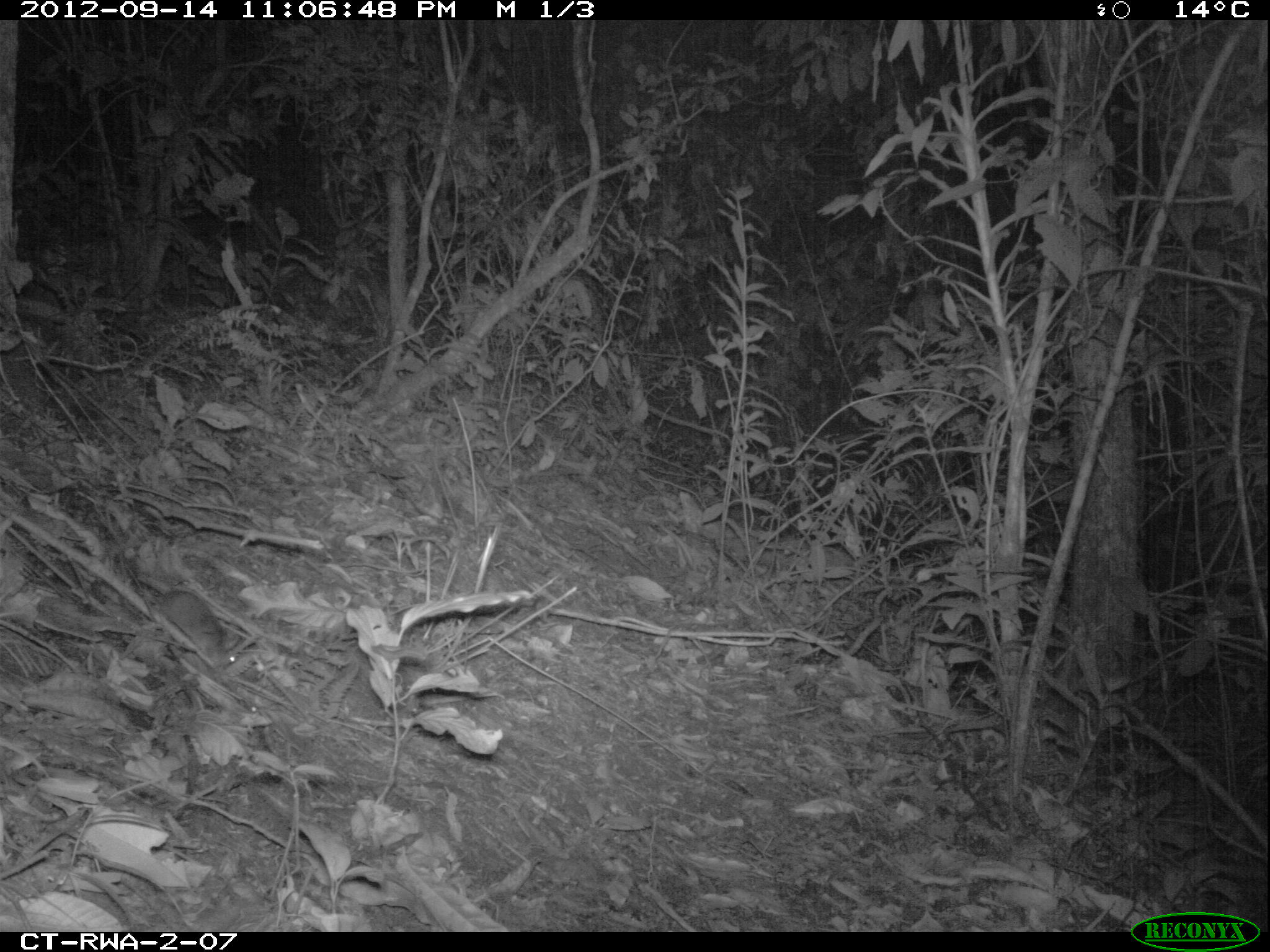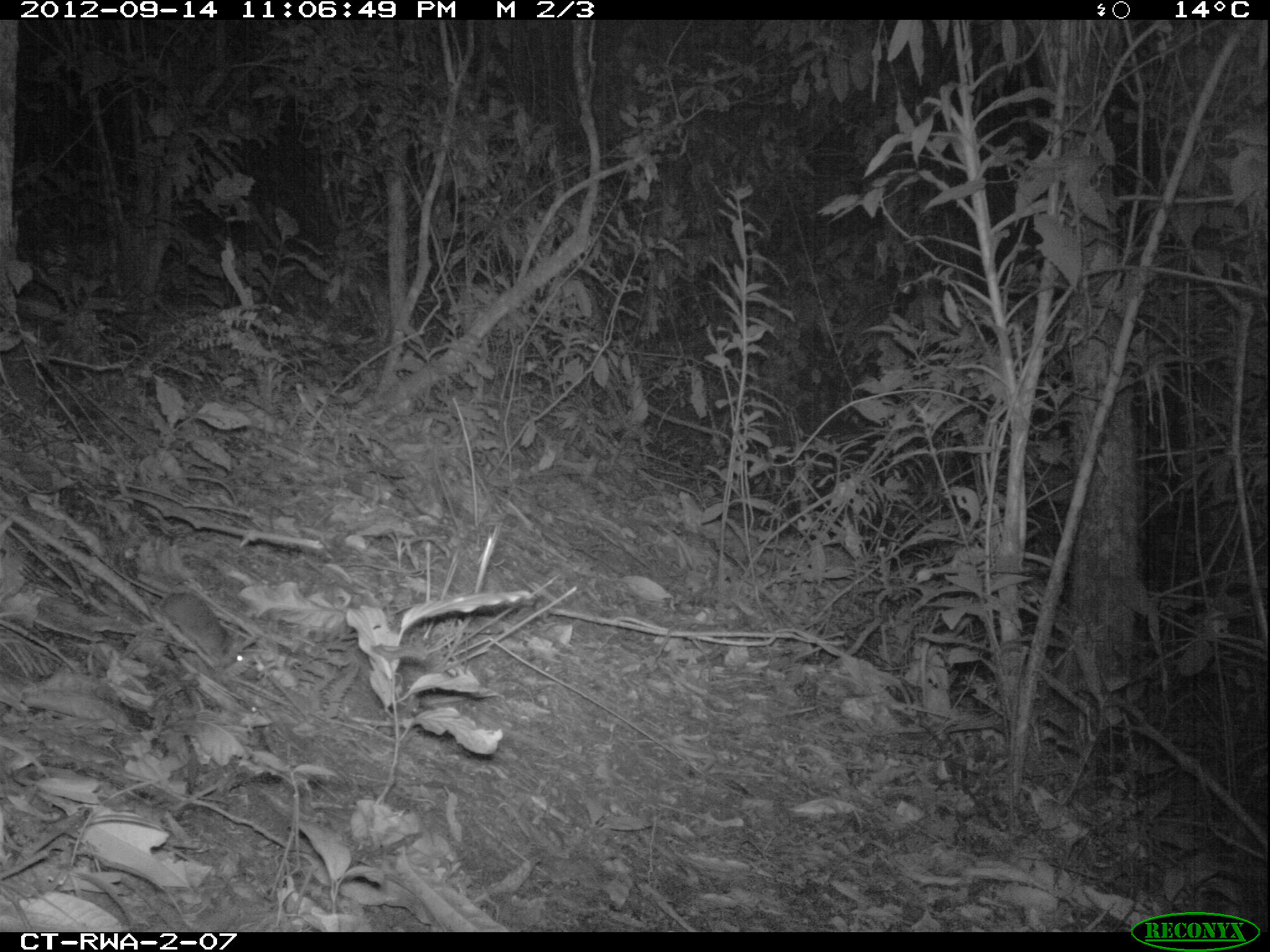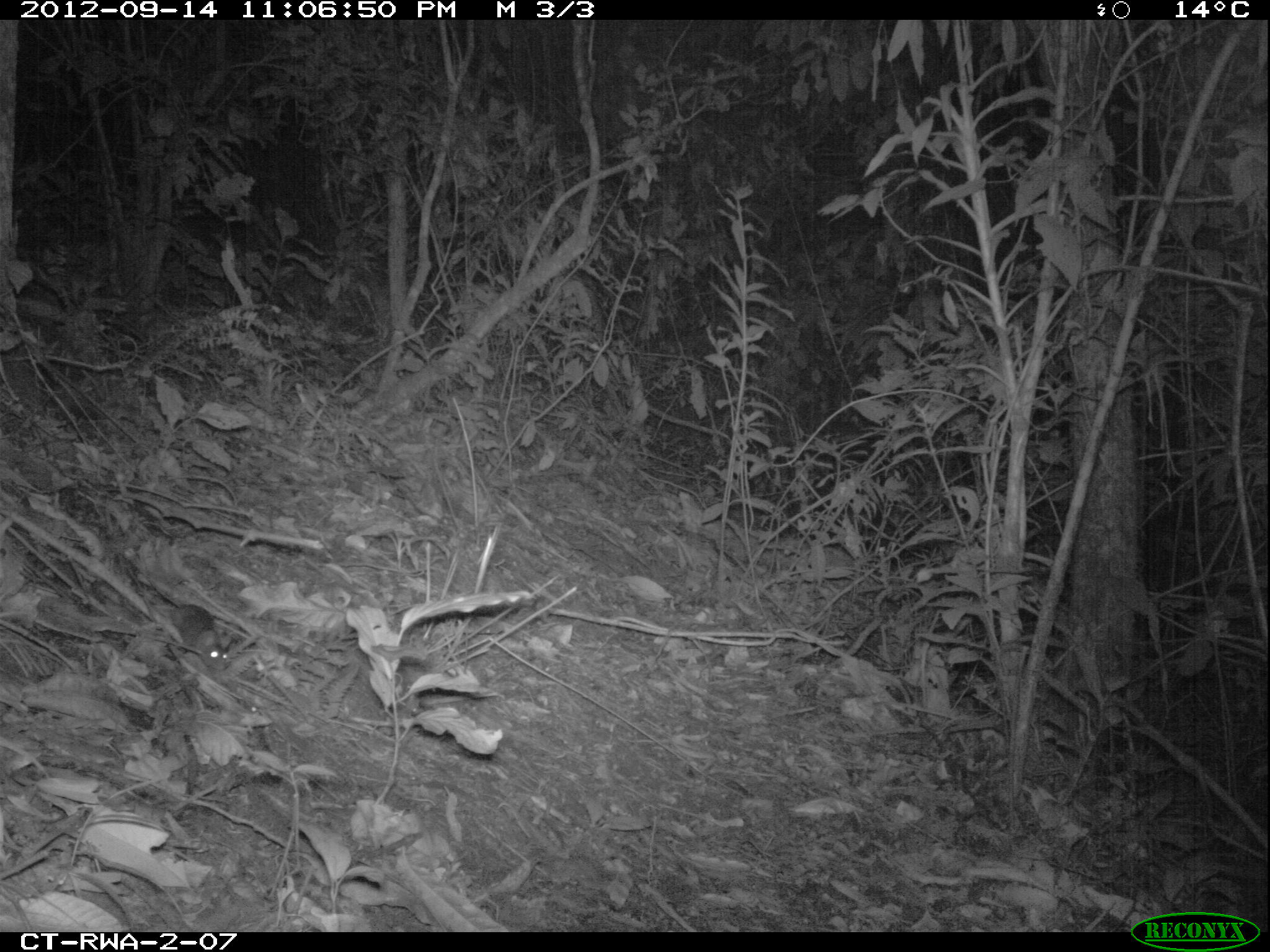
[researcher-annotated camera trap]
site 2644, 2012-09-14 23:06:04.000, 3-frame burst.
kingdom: Animalia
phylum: Chordata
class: Mammalia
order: Rodentia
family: Muridae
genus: Oenomys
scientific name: Oenomys hypoxanthus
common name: common rufous-nosed rat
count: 1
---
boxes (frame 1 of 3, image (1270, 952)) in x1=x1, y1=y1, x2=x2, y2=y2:
oenomys hypoxanthus: x1=157, y1=589, x2=241, y2=668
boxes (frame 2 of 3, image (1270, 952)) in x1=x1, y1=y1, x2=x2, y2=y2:
oenomys hypoxanthus: x1=85, y1=544, x2=249, y2=665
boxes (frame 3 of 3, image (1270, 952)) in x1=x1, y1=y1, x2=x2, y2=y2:
oenomys hypoxanthus: x1=153, y1=600, x2=231, y2=672